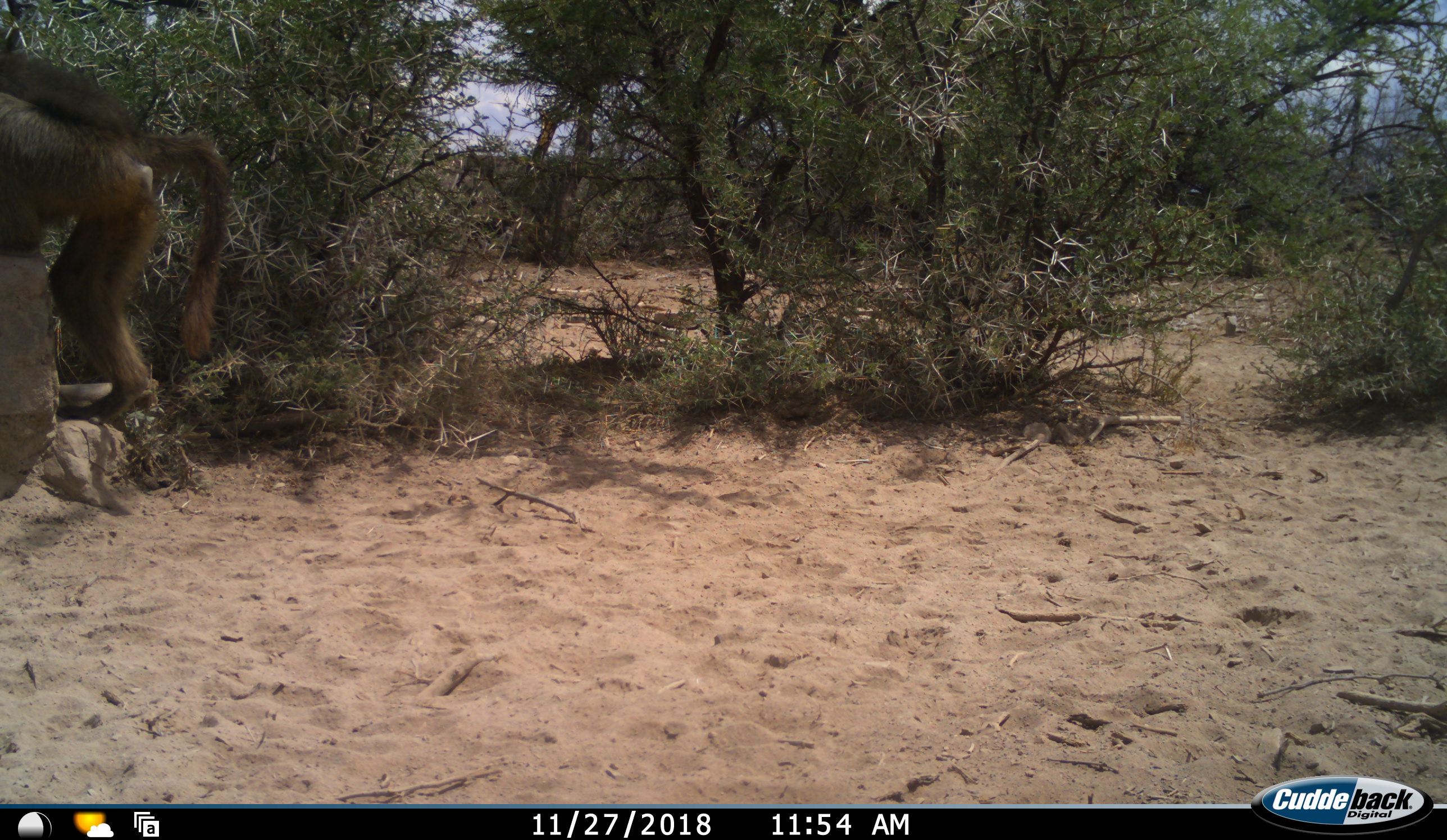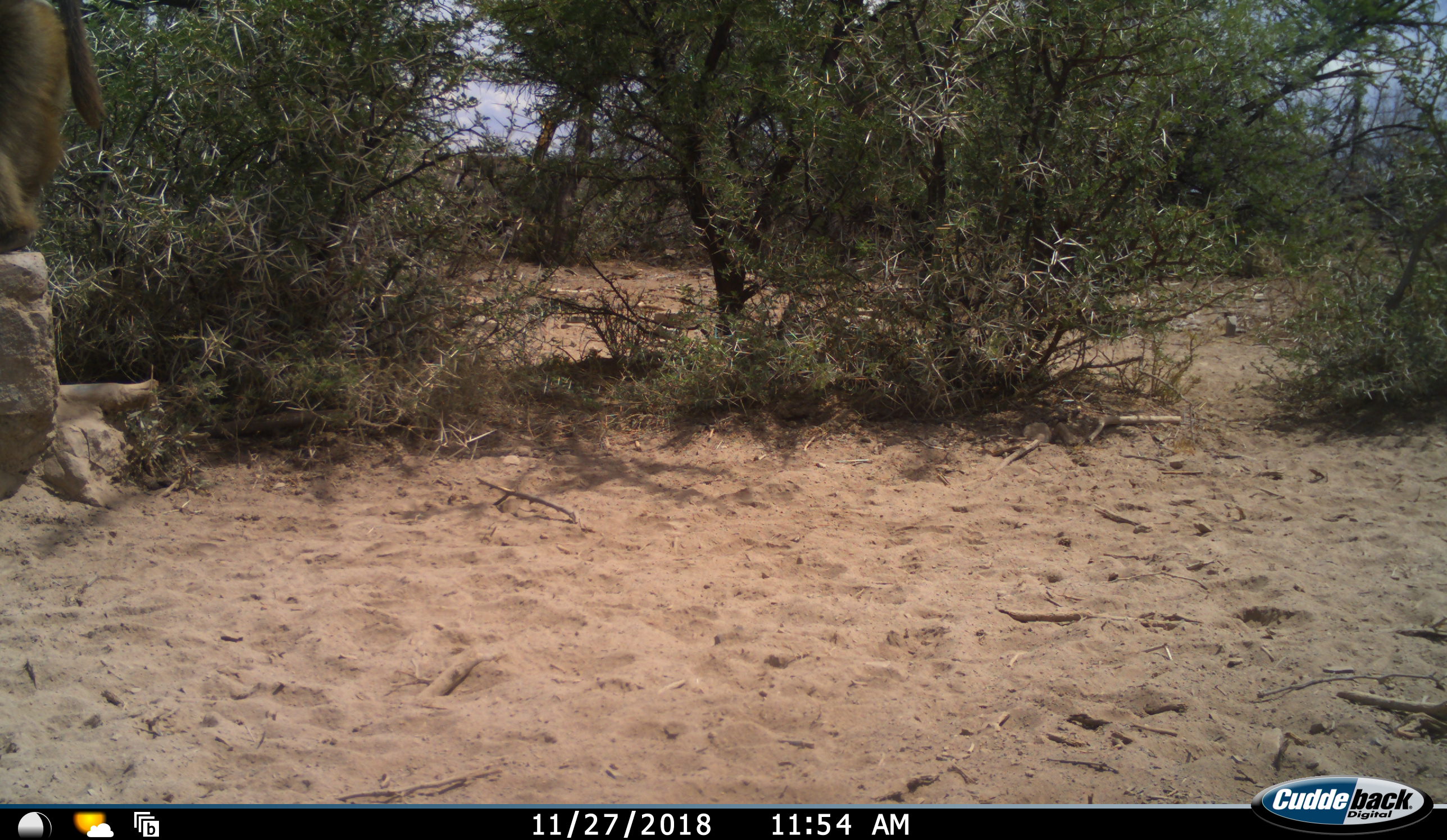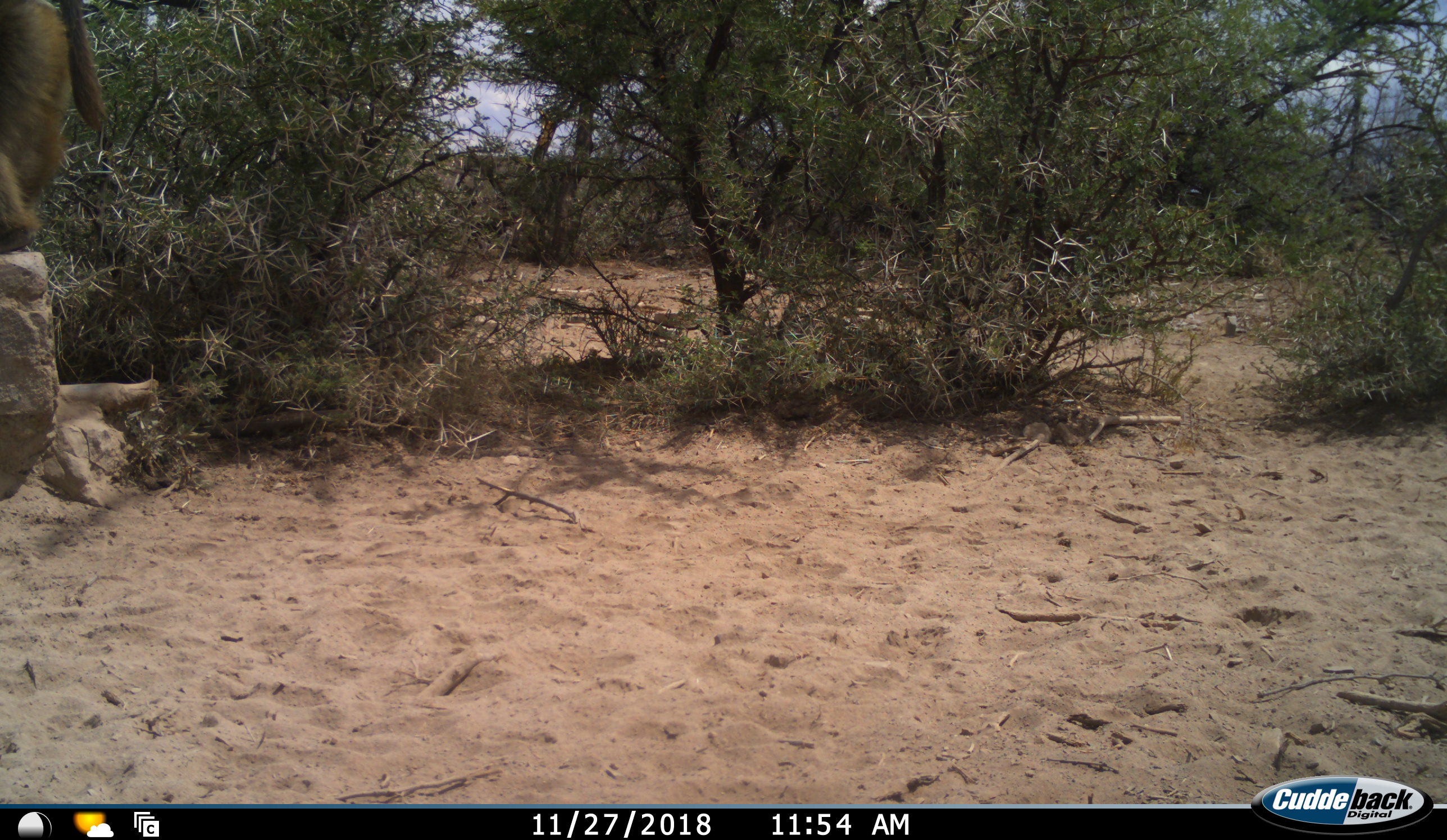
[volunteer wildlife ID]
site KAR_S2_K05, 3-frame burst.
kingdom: Animalia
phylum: Chordata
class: Mammalia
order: Primates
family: Cercopithecidae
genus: Papio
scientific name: Papio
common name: baboon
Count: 1.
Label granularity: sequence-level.